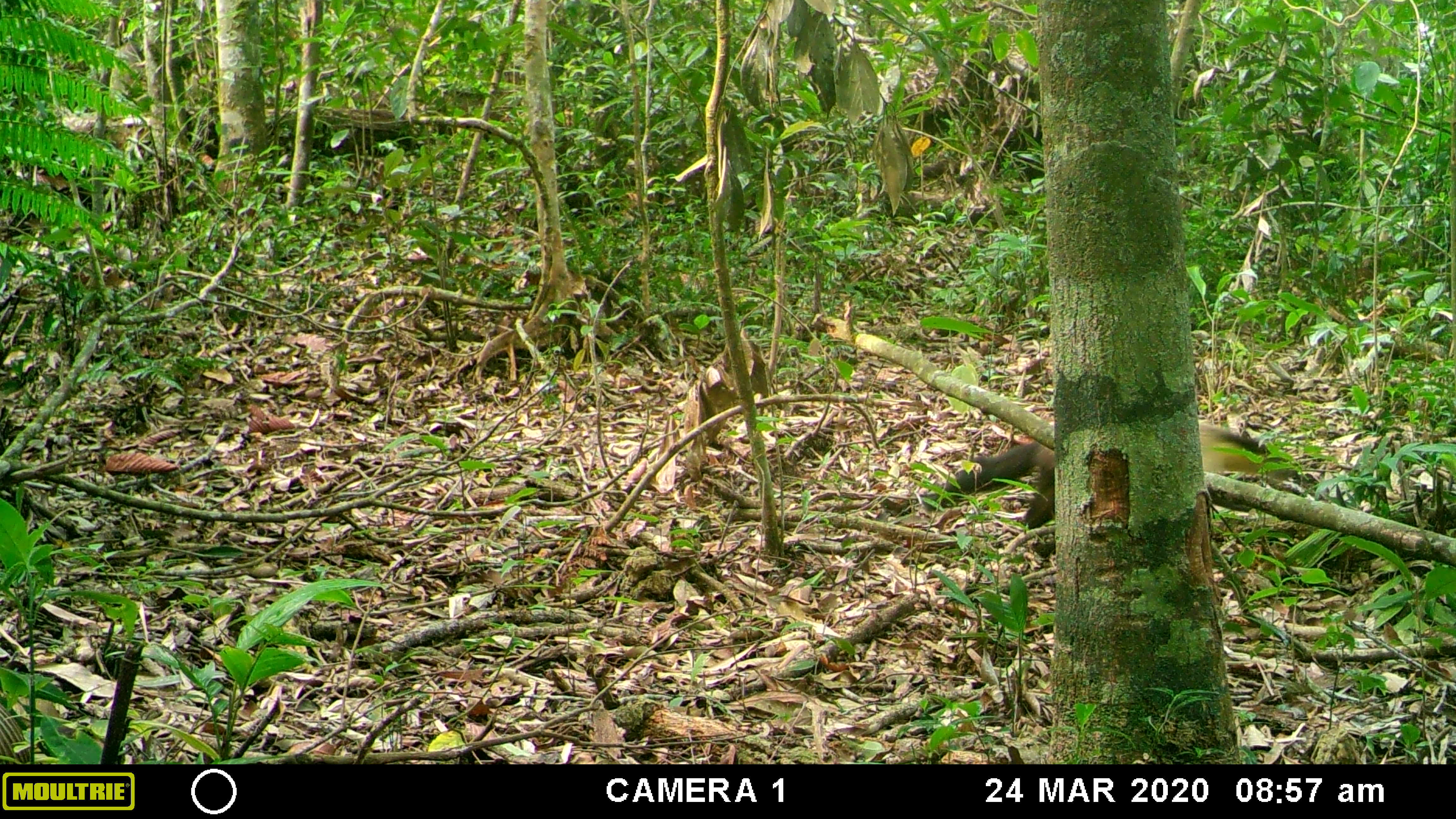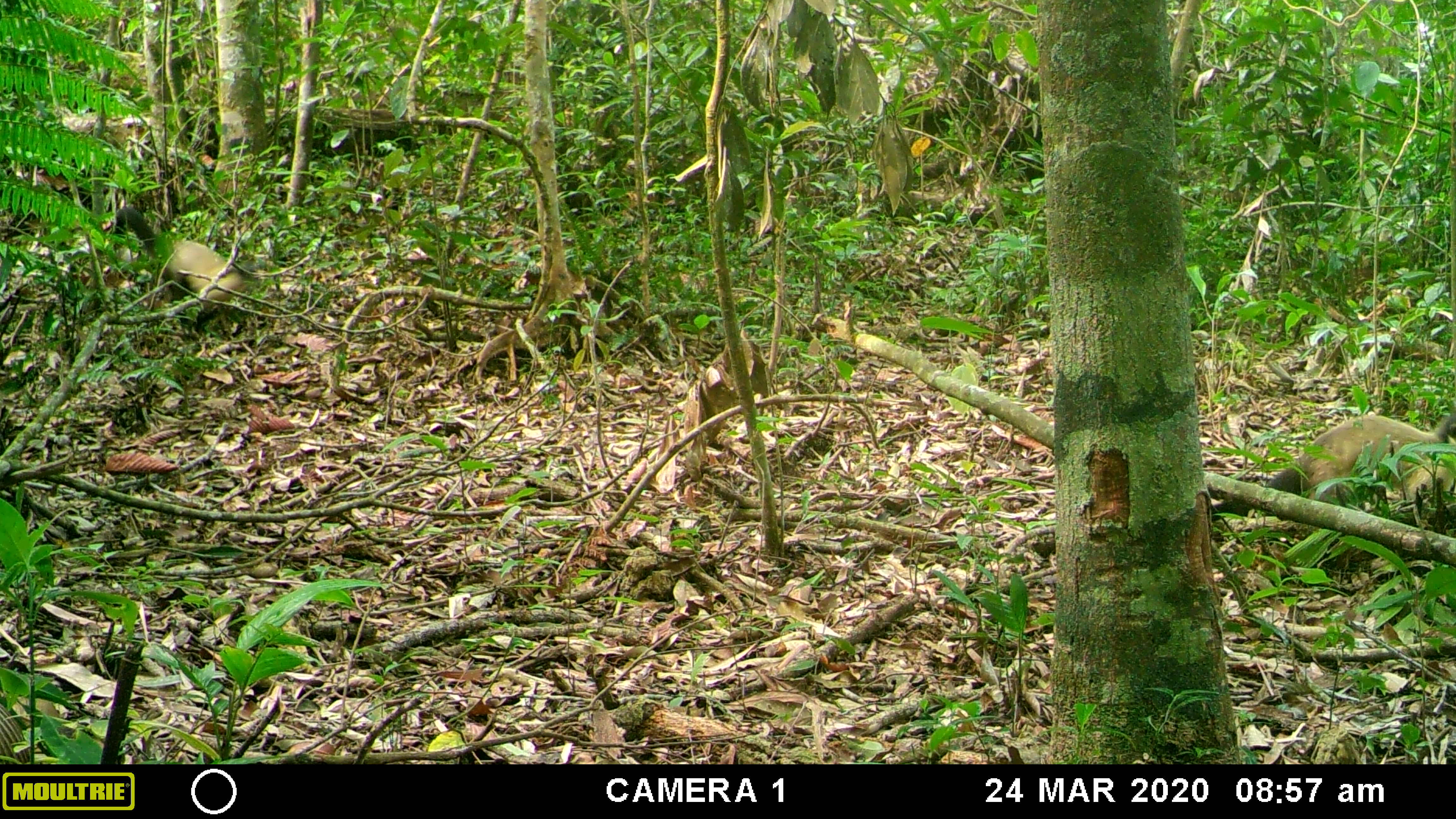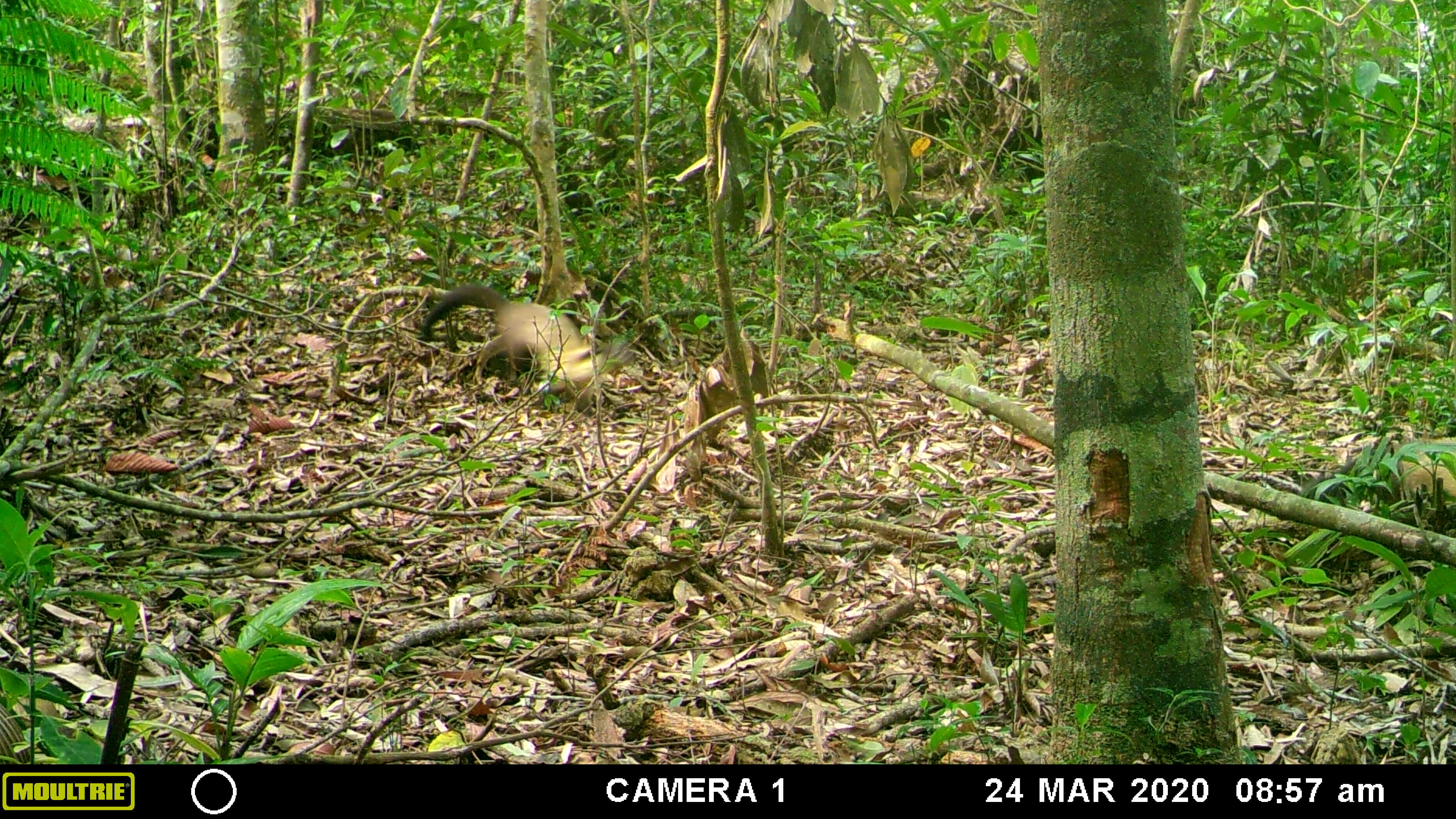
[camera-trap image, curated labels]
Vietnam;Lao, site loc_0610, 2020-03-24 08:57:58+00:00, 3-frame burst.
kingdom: Animalia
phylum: Chordata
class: Mammalia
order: Carnivora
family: Mustelidae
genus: Martes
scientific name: Martes flavigula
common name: yellow-throated marten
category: yellow throated marten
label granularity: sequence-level